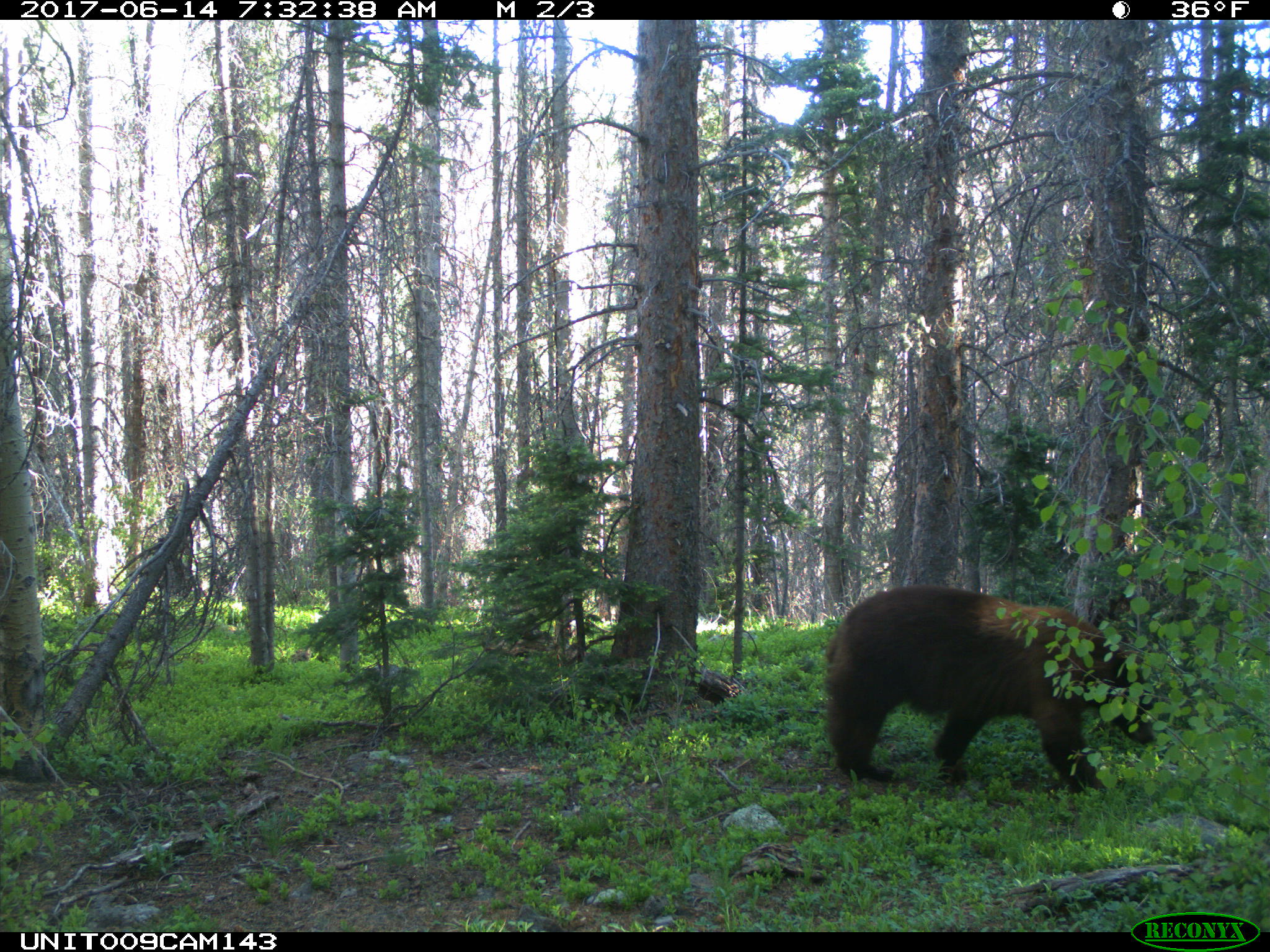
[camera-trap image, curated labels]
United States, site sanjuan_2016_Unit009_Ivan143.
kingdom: Animalia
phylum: Chordata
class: Mammalia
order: Carnivora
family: Ursidae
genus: Ursus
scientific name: Ursus americanus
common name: american black bear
Ursus americanus (american black bear).